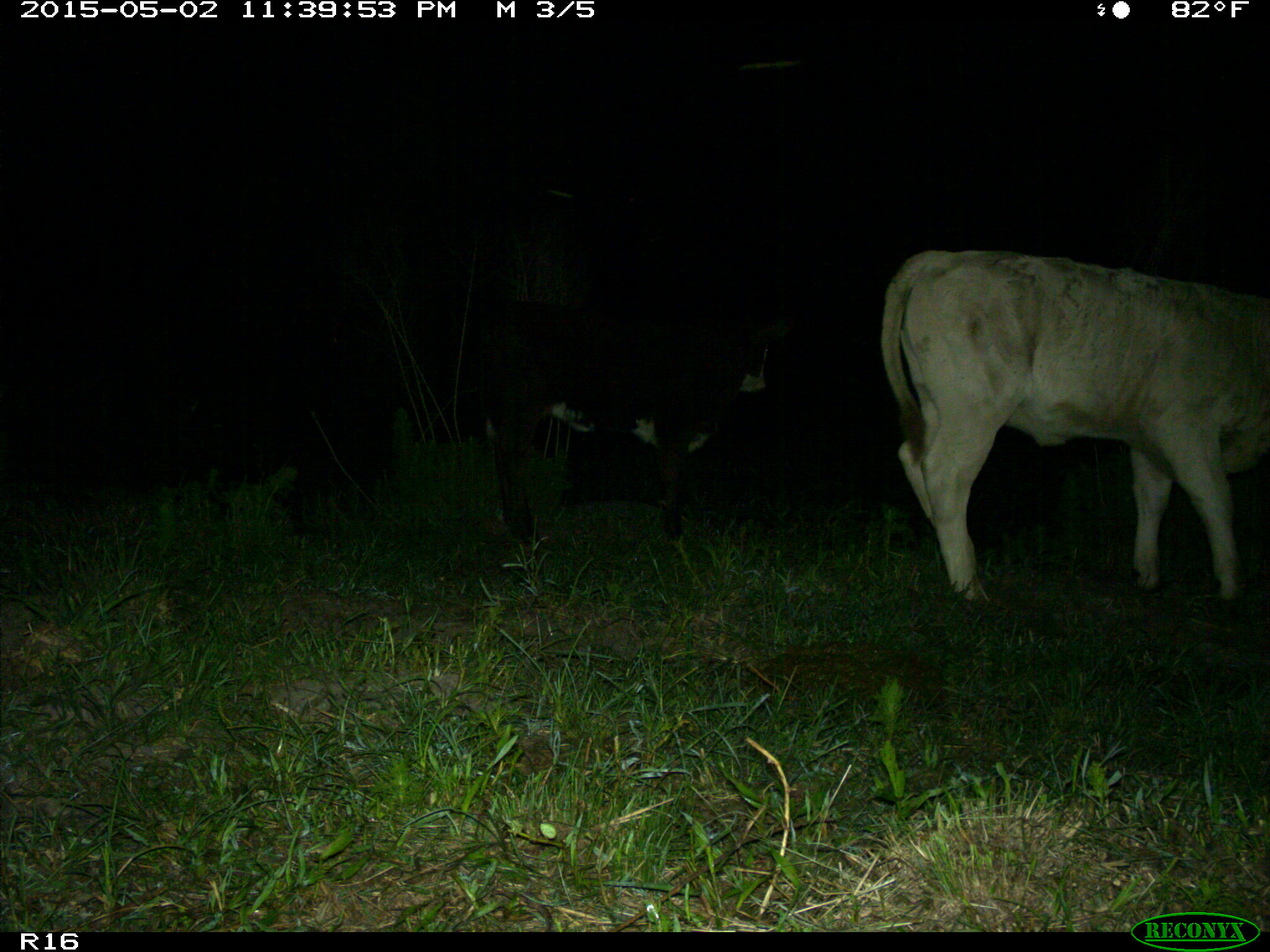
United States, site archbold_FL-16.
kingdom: Animalia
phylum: Chordata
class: Mammalia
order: Artiodactyla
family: Bovidae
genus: Bos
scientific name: Bos taurus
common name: domestic cow